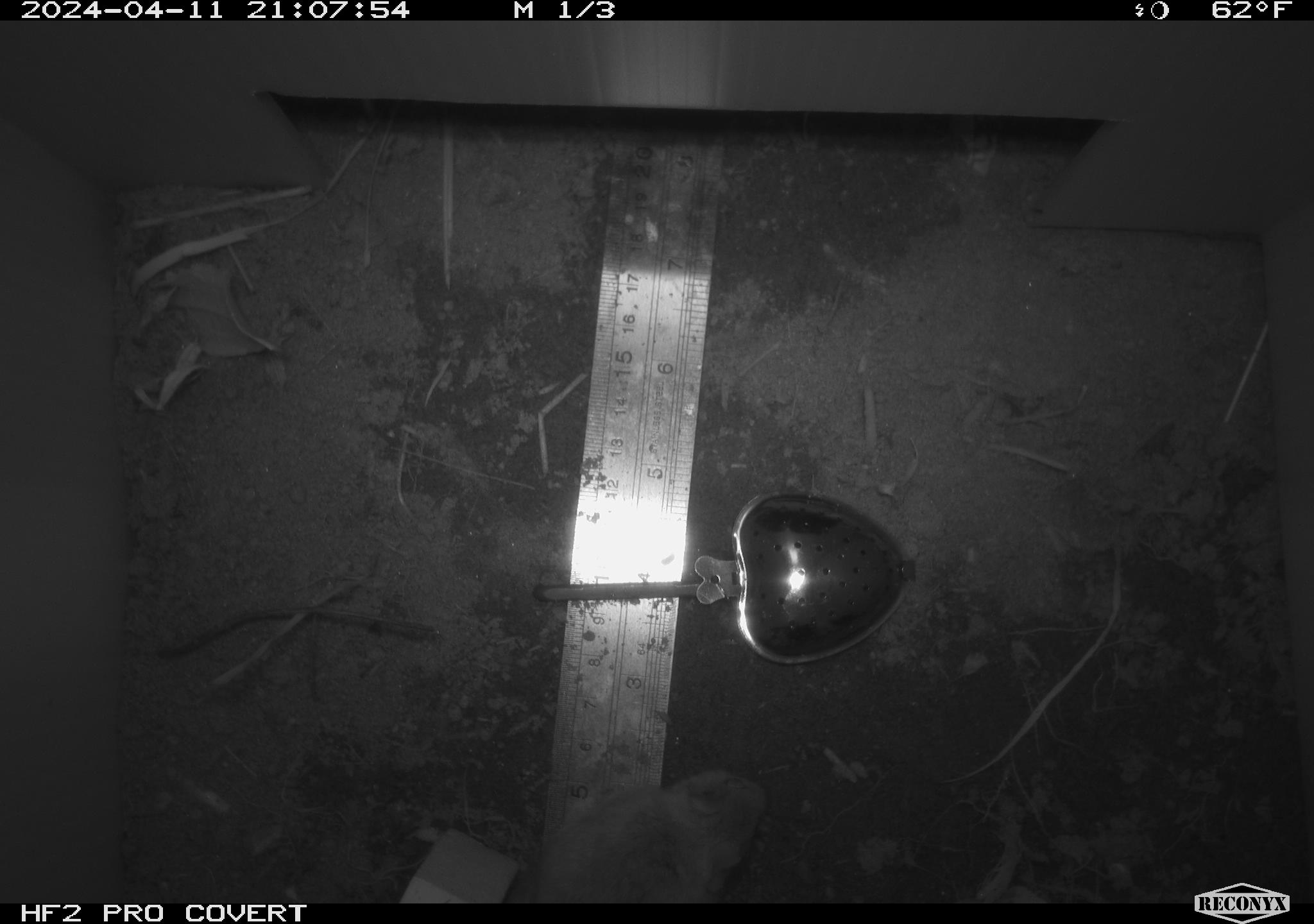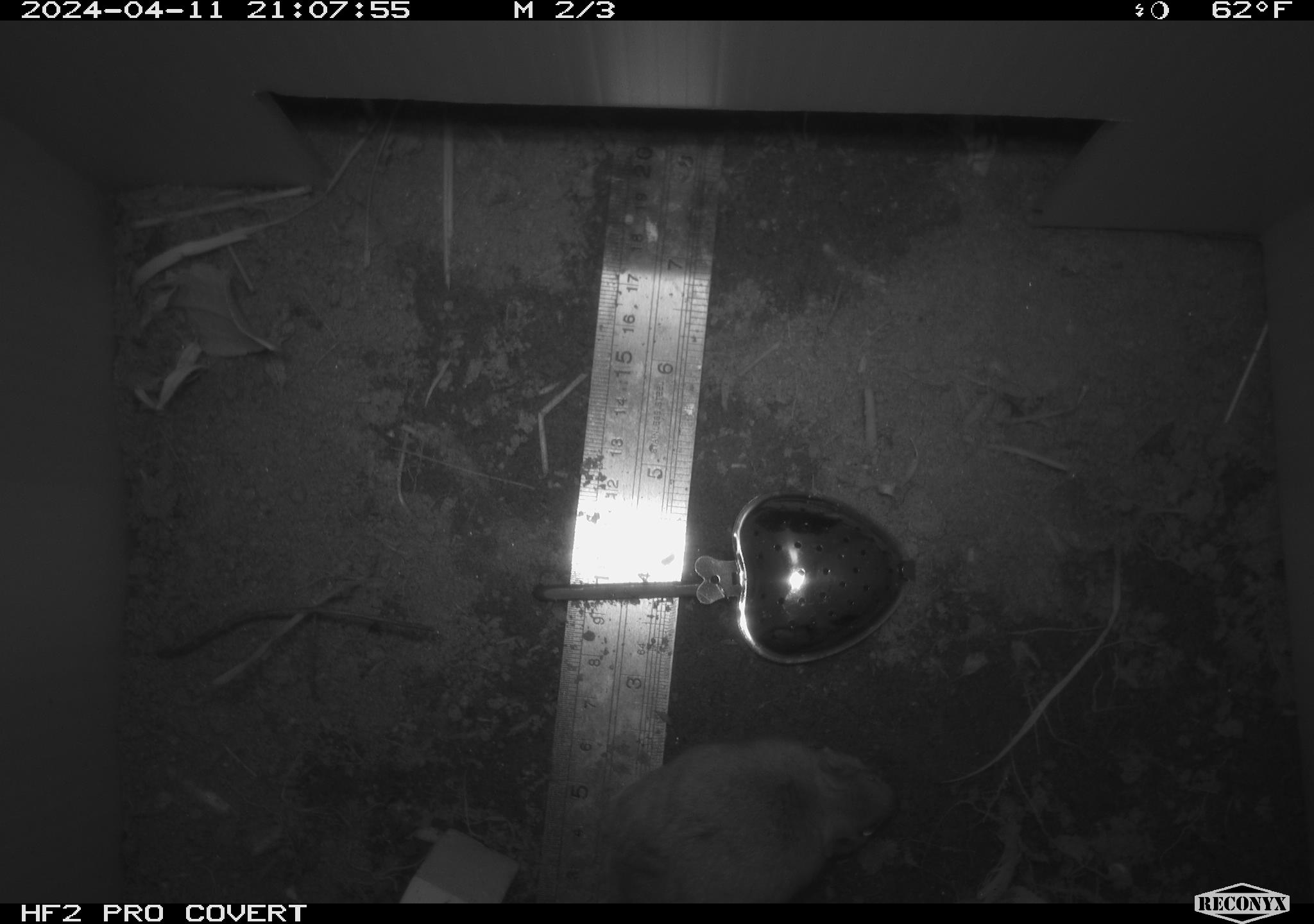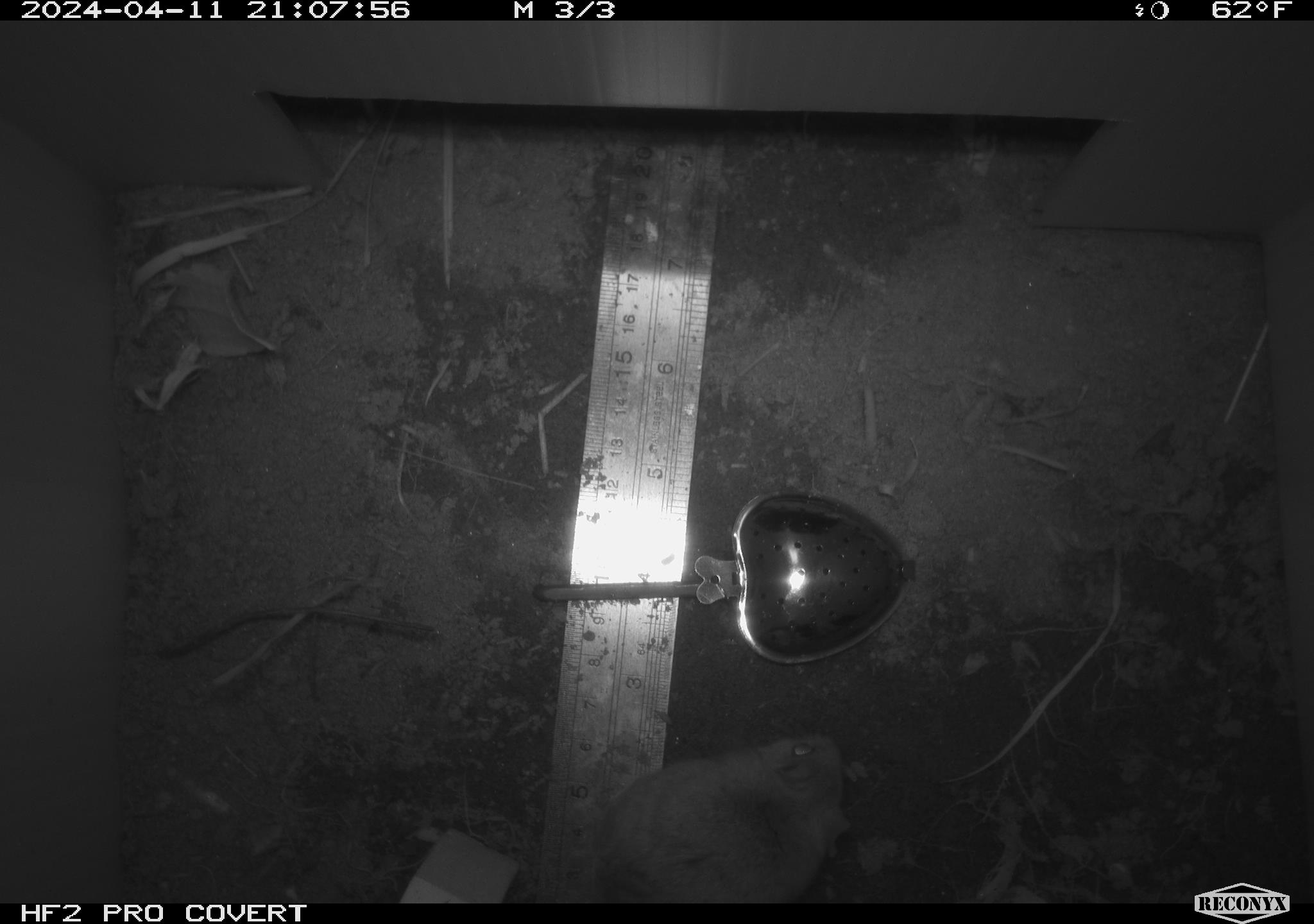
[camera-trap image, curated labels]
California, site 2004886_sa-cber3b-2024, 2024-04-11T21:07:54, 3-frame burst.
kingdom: Animalia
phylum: Chordata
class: Mammalia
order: Rodentia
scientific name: Rodentia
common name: mouse species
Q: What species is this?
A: Mouse species (Rodentia).